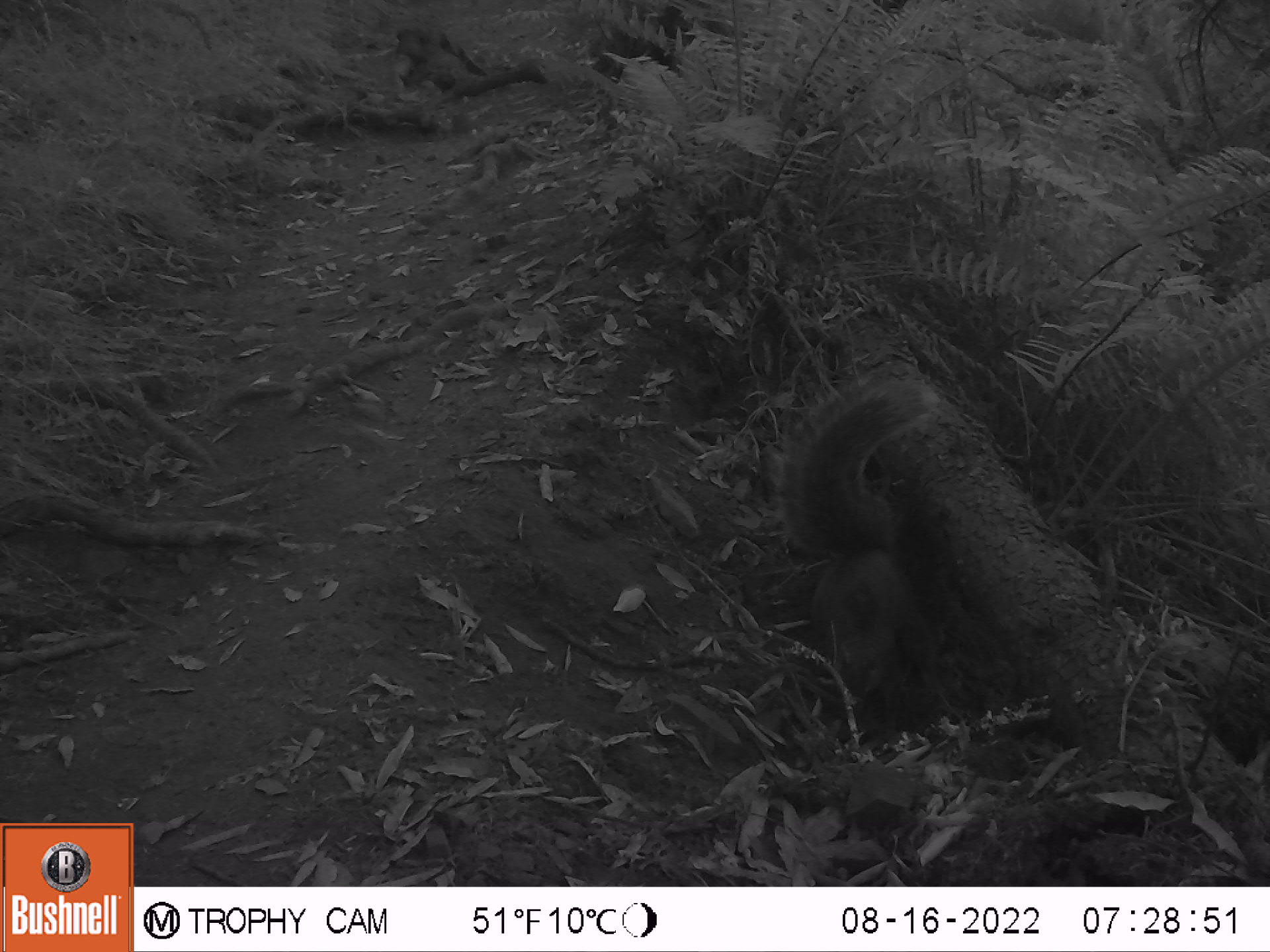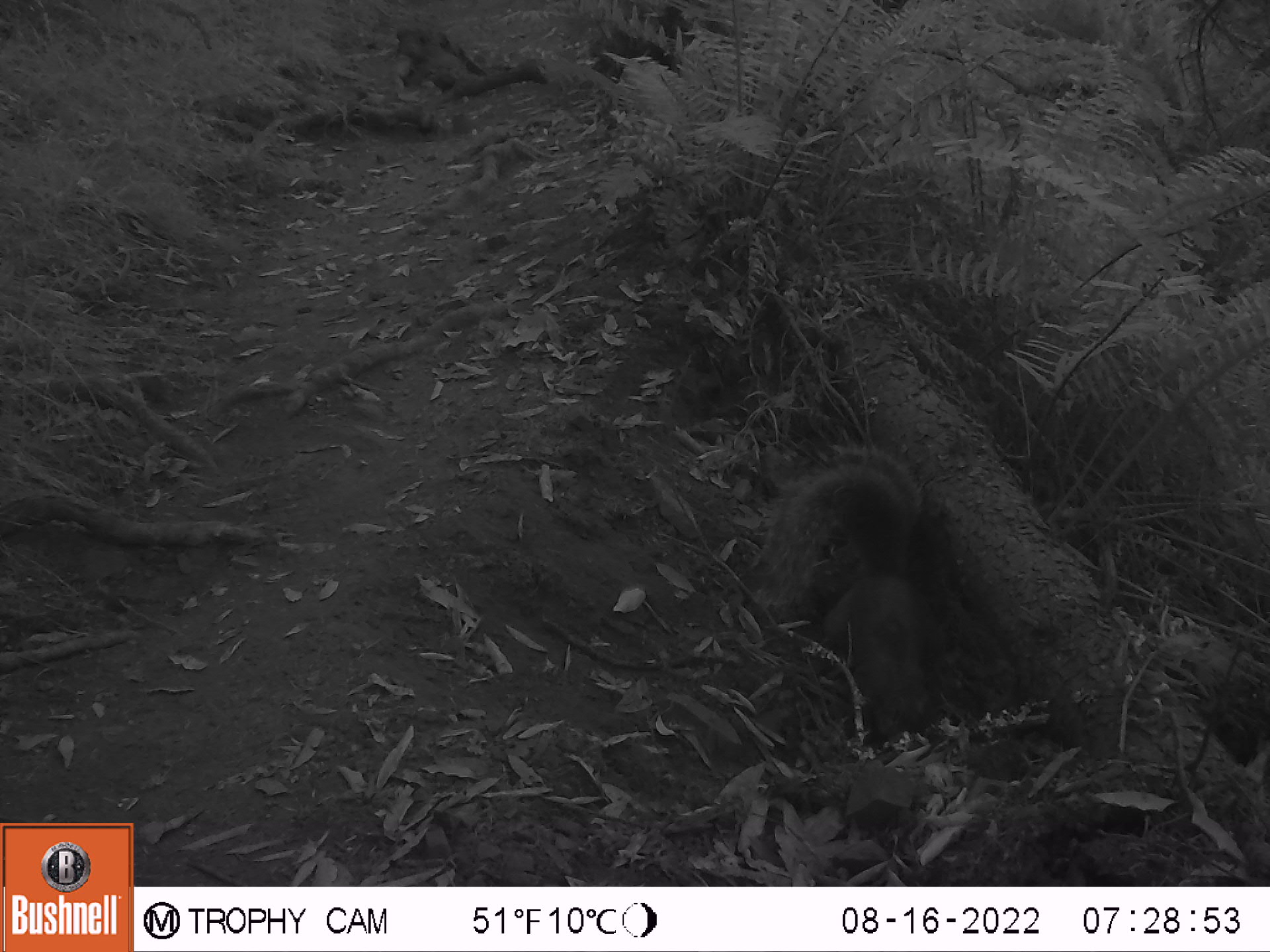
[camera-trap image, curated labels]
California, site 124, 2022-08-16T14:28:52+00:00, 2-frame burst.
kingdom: Animalia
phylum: Chordata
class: Mammalia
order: Rodentia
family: Sciuridae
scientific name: Sciuridae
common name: squirrel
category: unknown squirrel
Unknown squirrel (squirrel) (Sciuridae).